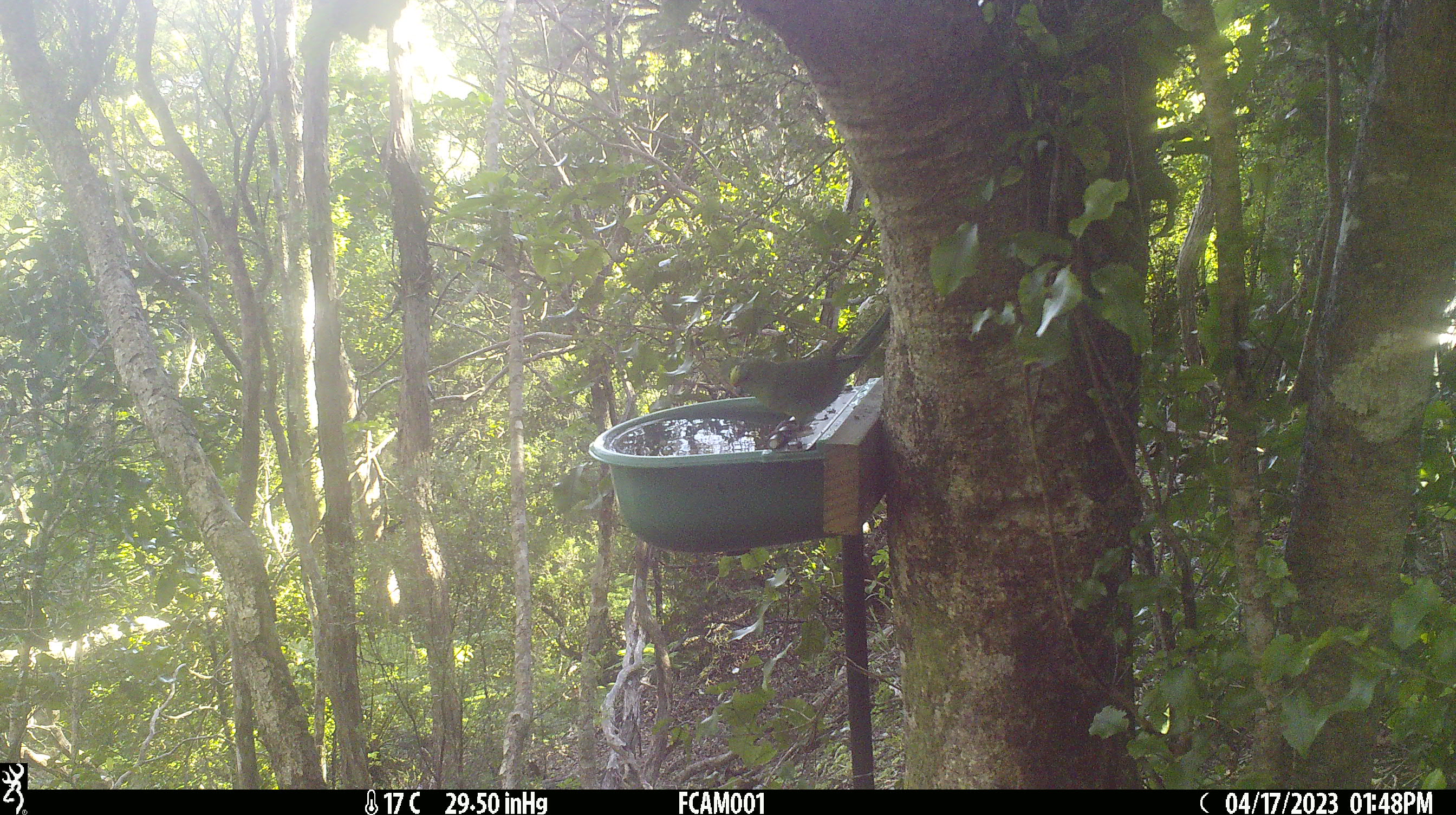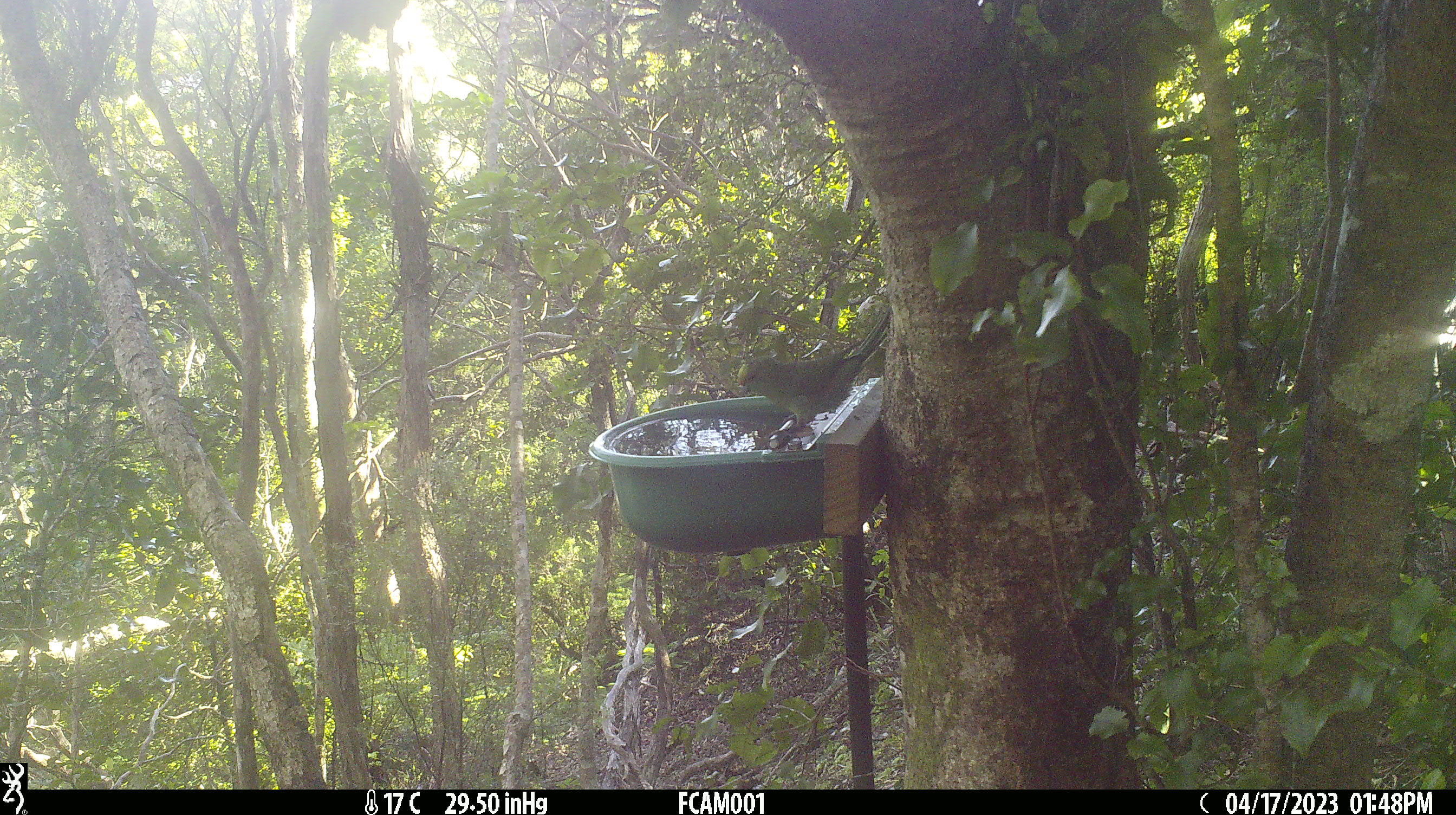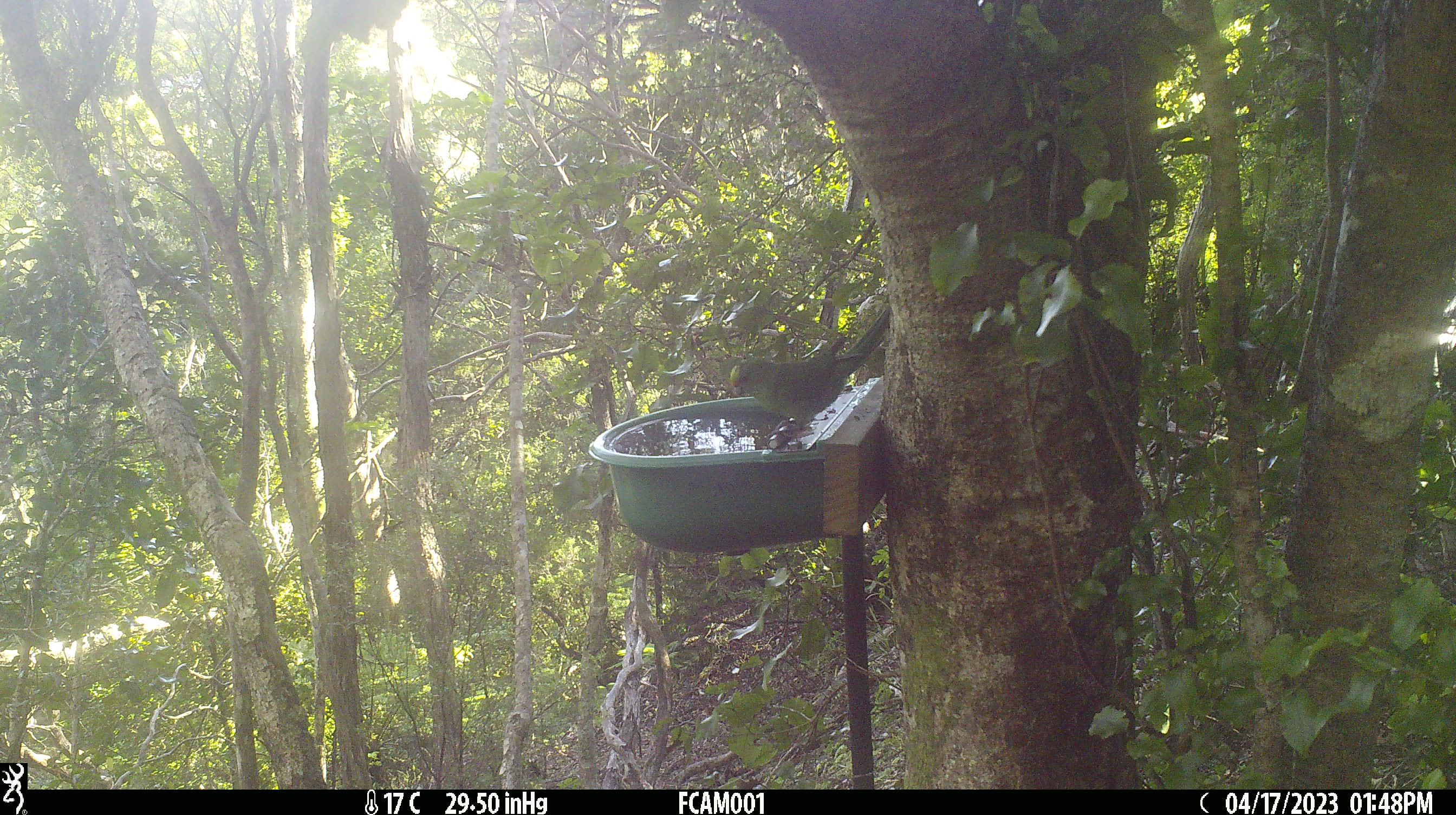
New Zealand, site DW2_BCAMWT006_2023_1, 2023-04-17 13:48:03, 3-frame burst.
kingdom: Animalia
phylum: Chordata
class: Aves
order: Psittaciformes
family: Psittaculidae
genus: Cyanoramphus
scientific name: Cyanoramphus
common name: parakeet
Parakeet (Cyanoramphus).